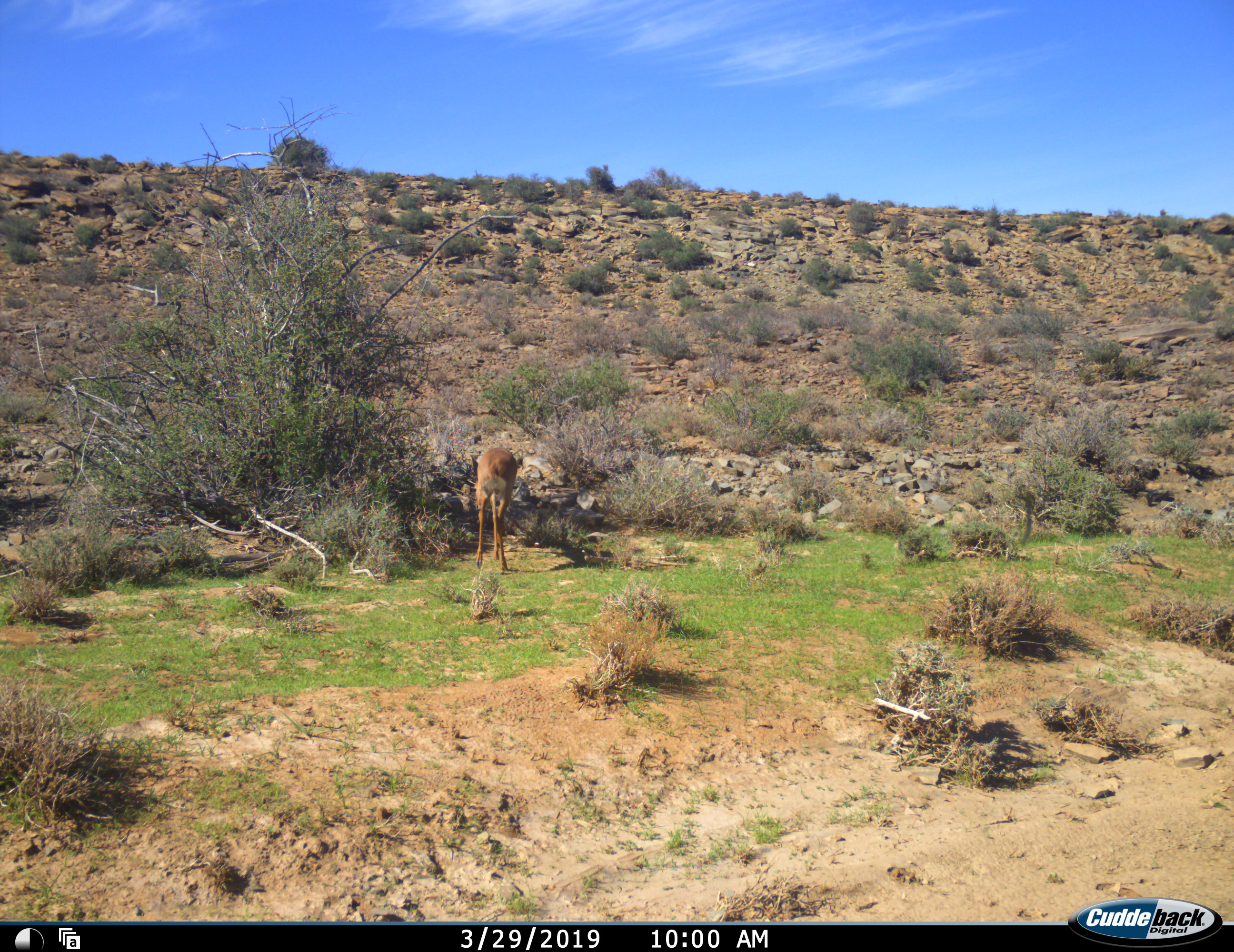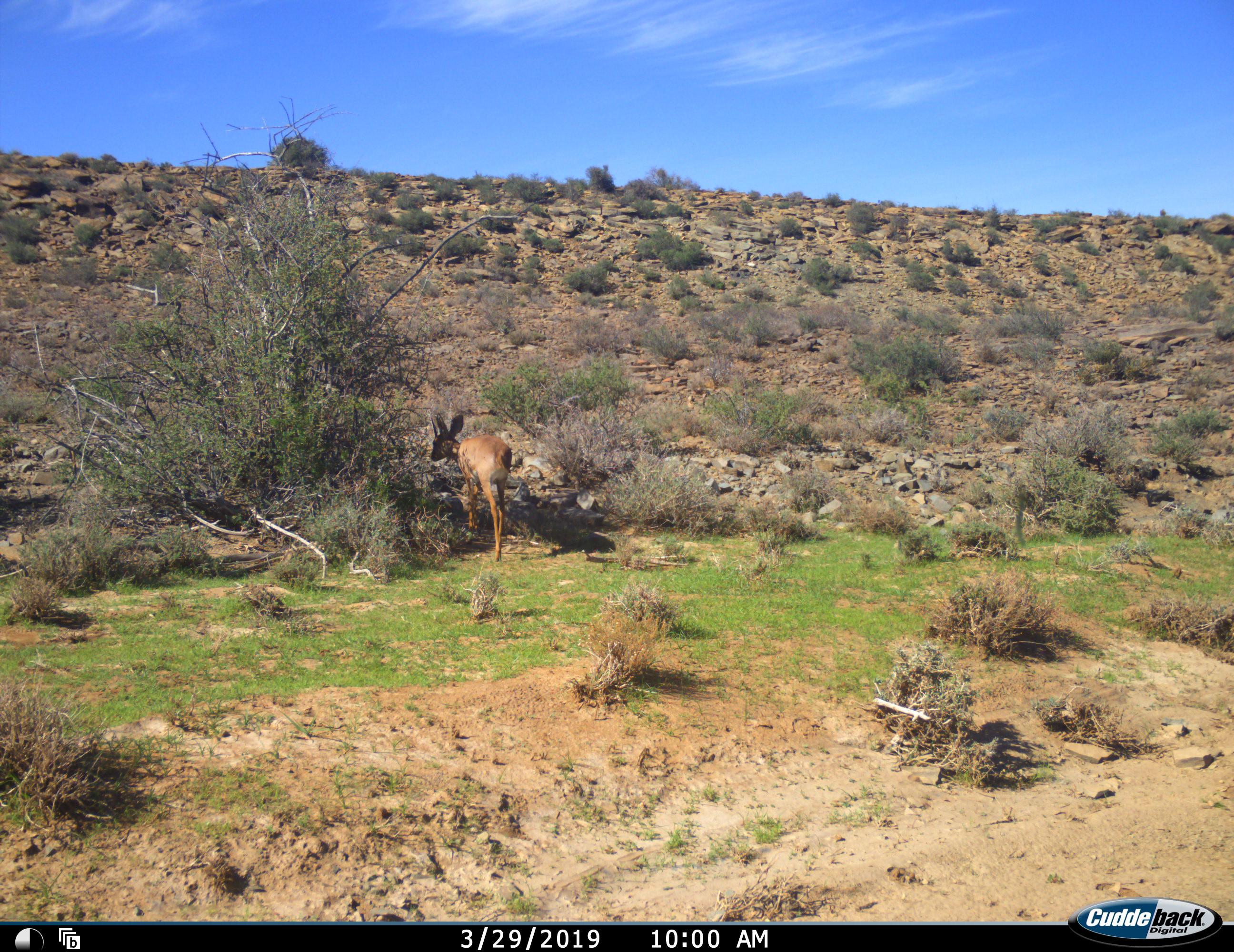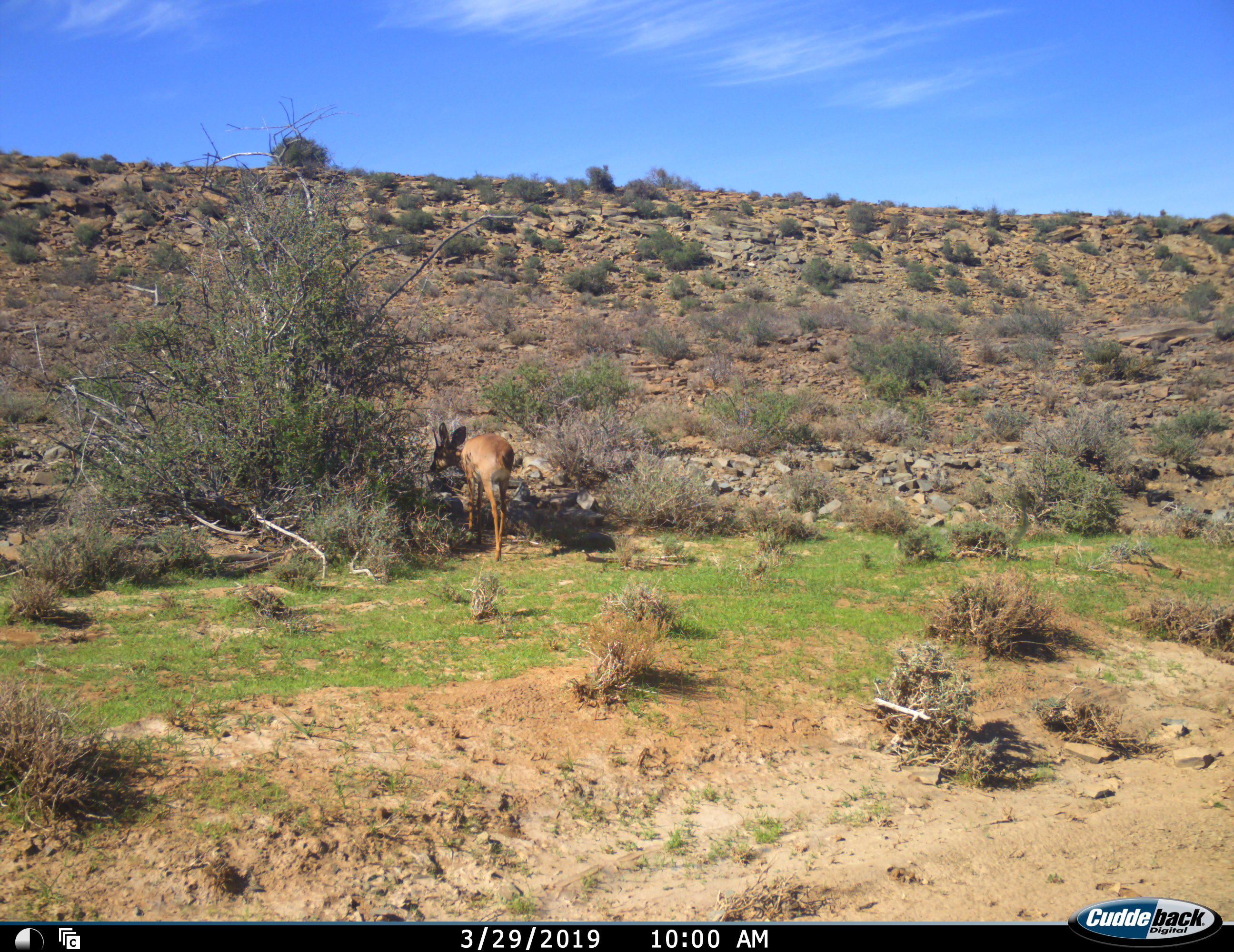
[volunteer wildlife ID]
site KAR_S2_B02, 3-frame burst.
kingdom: Animalia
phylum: Chordata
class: Mammalia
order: Artiodactyla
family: Bovidae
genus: Raphicerus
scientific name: Raphicerus campestris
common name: steenbok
Steenbok (Raphicerus campestris), count 1. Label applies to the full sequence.